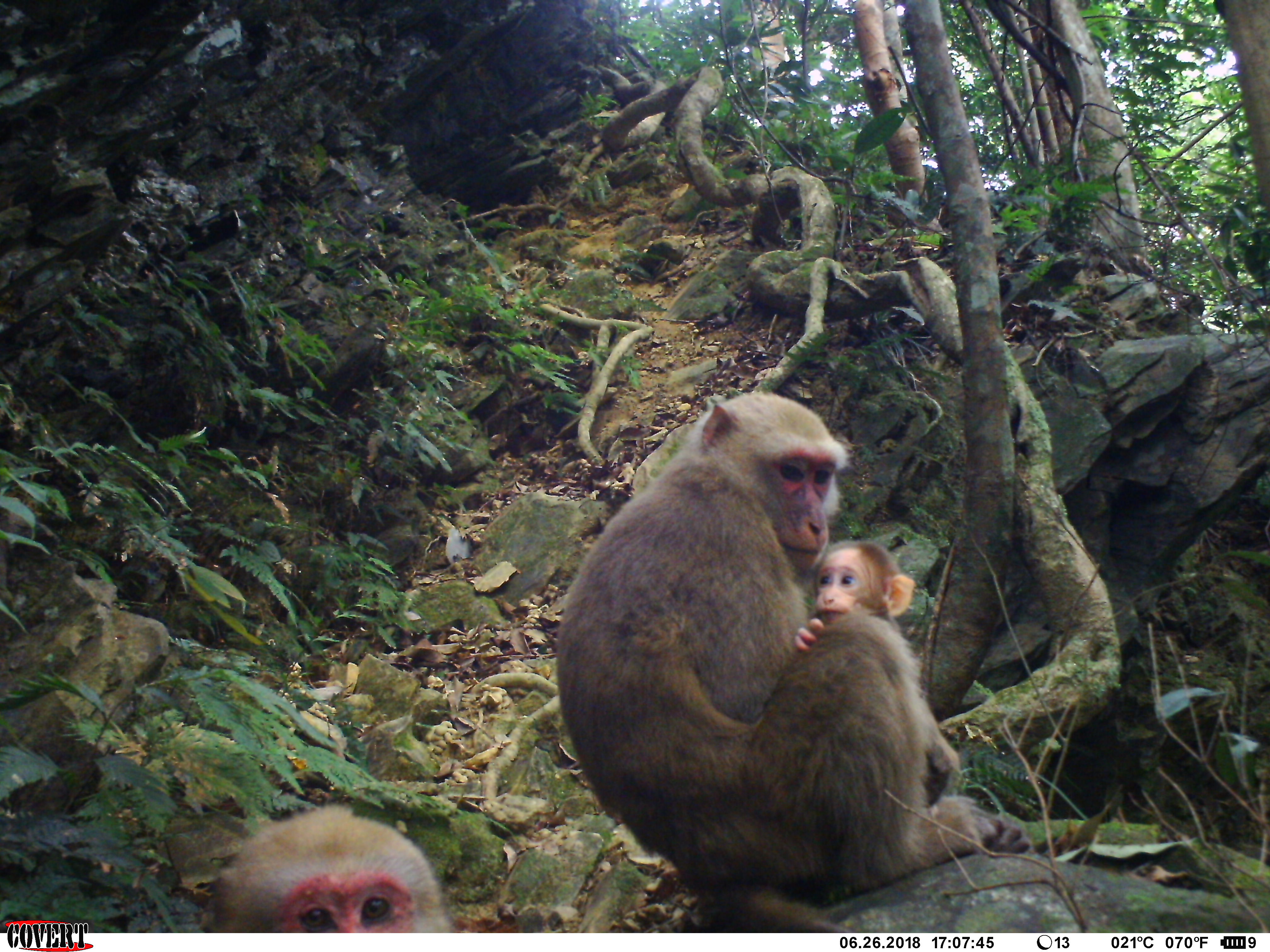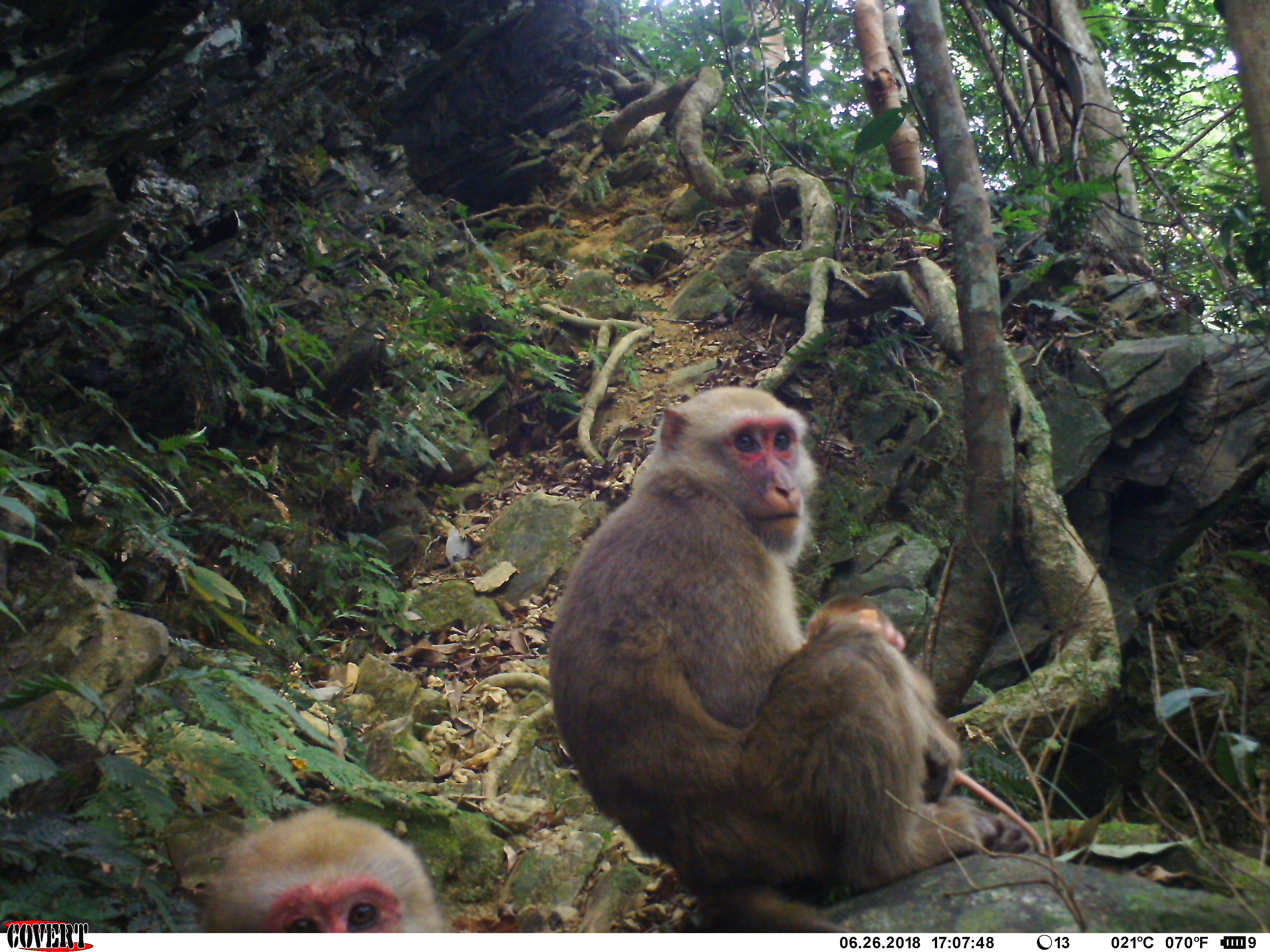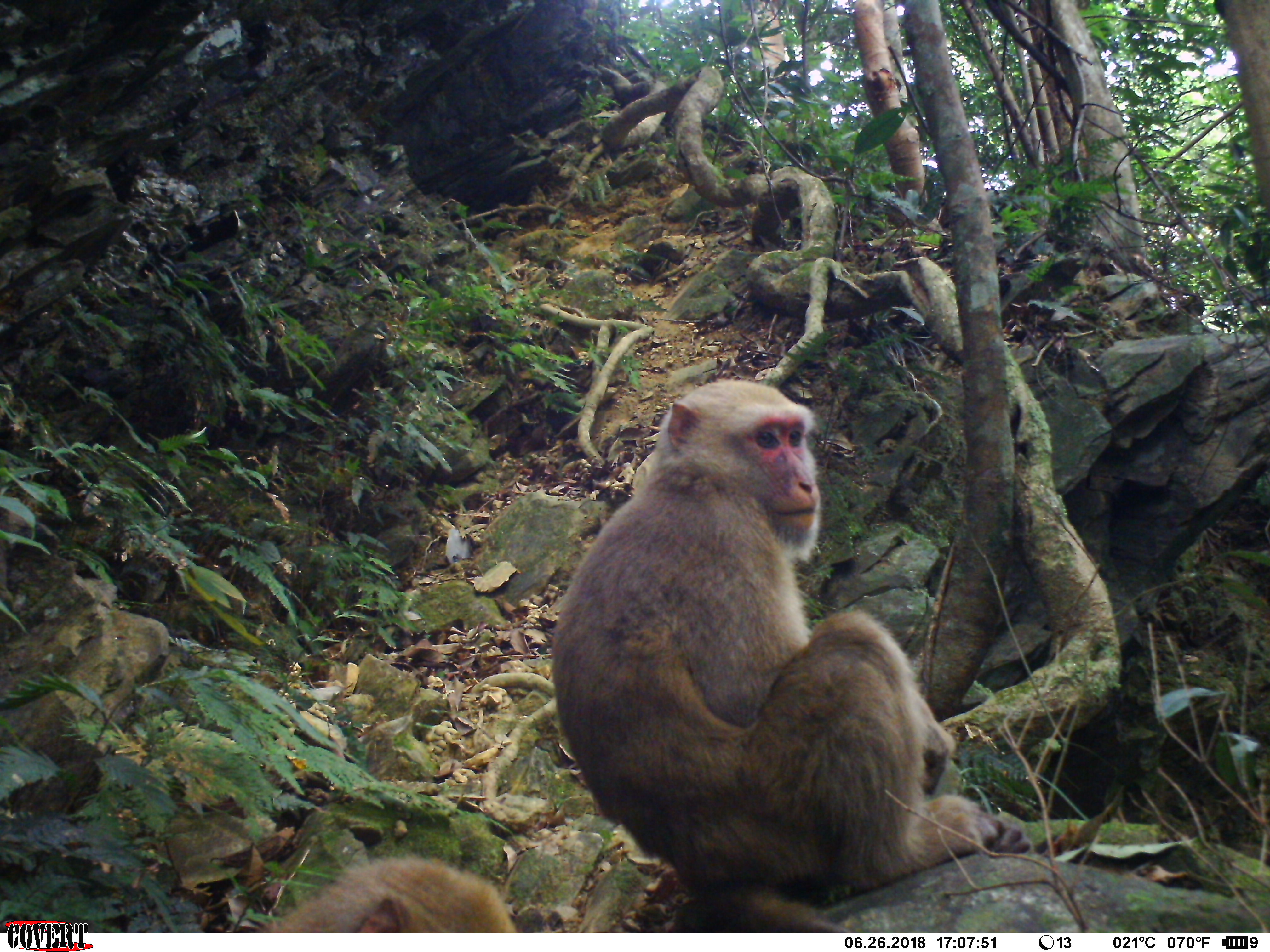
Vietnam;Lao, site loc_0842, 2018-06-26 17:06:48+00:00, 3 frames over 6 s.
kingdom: Animalia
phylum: Chordata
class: Mammalia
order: Primates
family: Cercopithecidae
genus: Macaca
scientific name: Macaca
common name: macaques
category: assam or rhesus macaque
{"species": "assam or rhesus macaque (macaques) (Macaca)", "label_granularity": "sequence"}